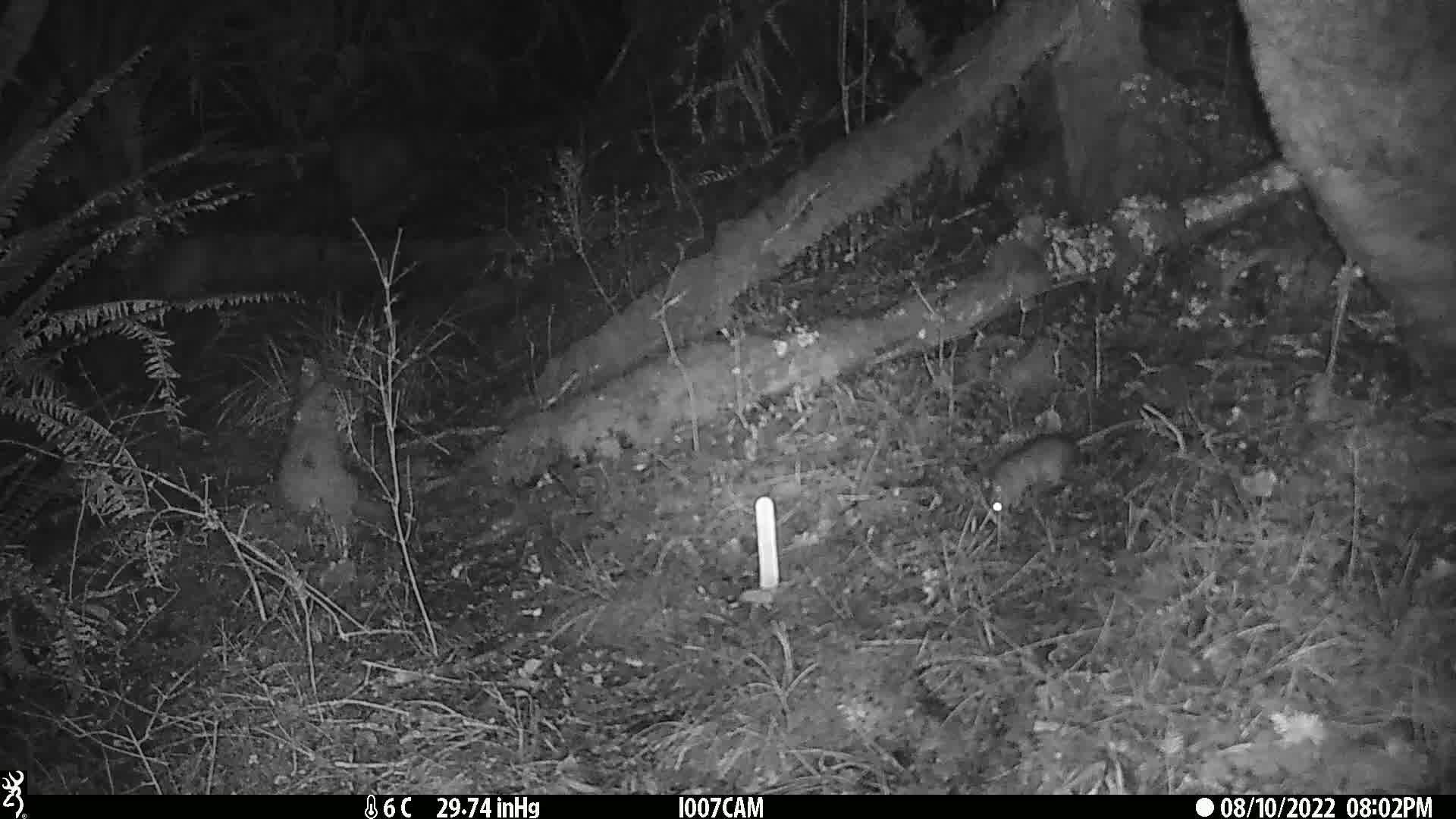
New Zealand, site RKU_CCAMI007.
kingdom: Animalia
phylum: Chordata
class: Mammalia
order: Rodentia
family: Muridae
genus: Rattus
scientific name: Rattus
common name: rat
Rat (Rattus).